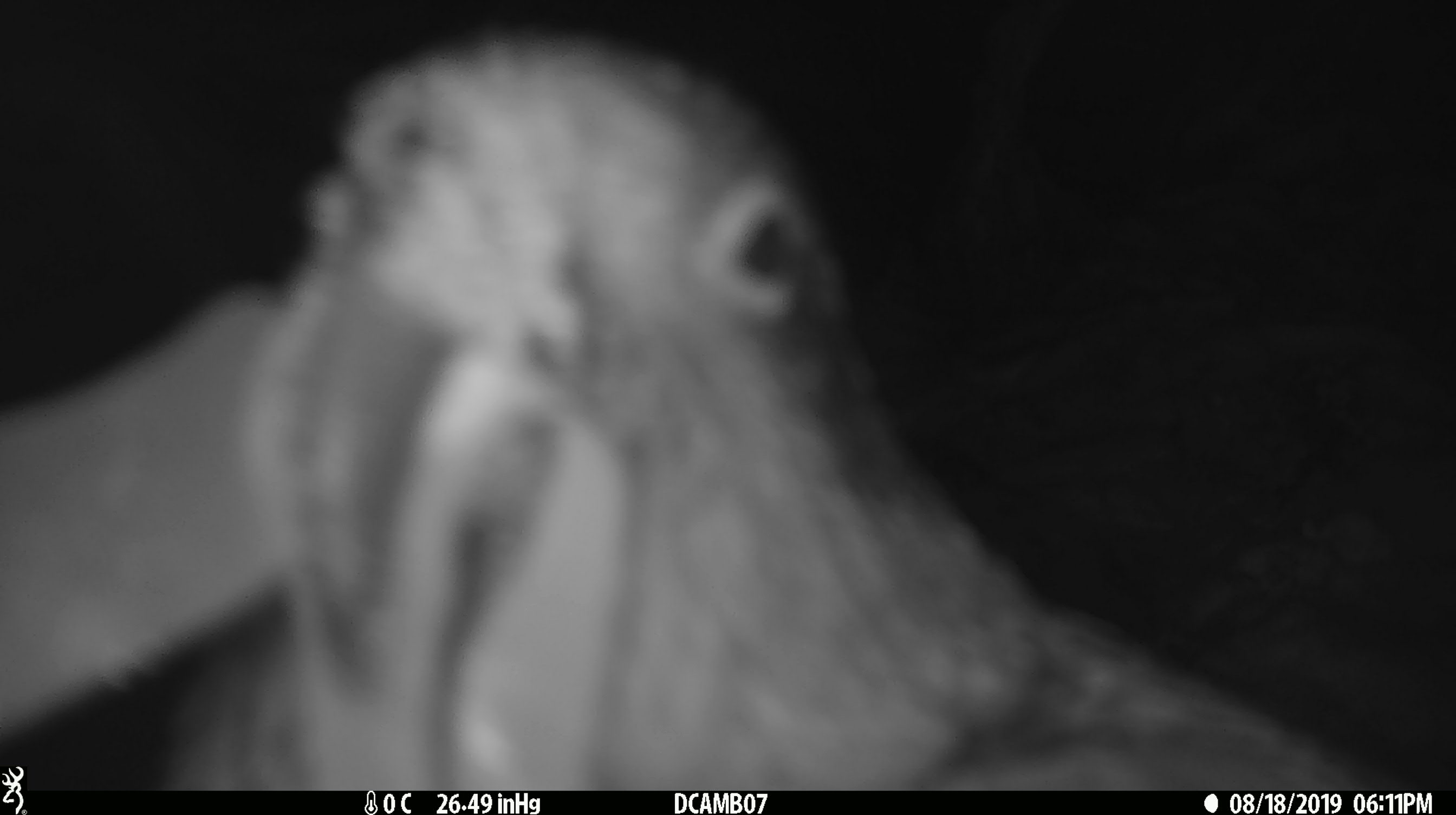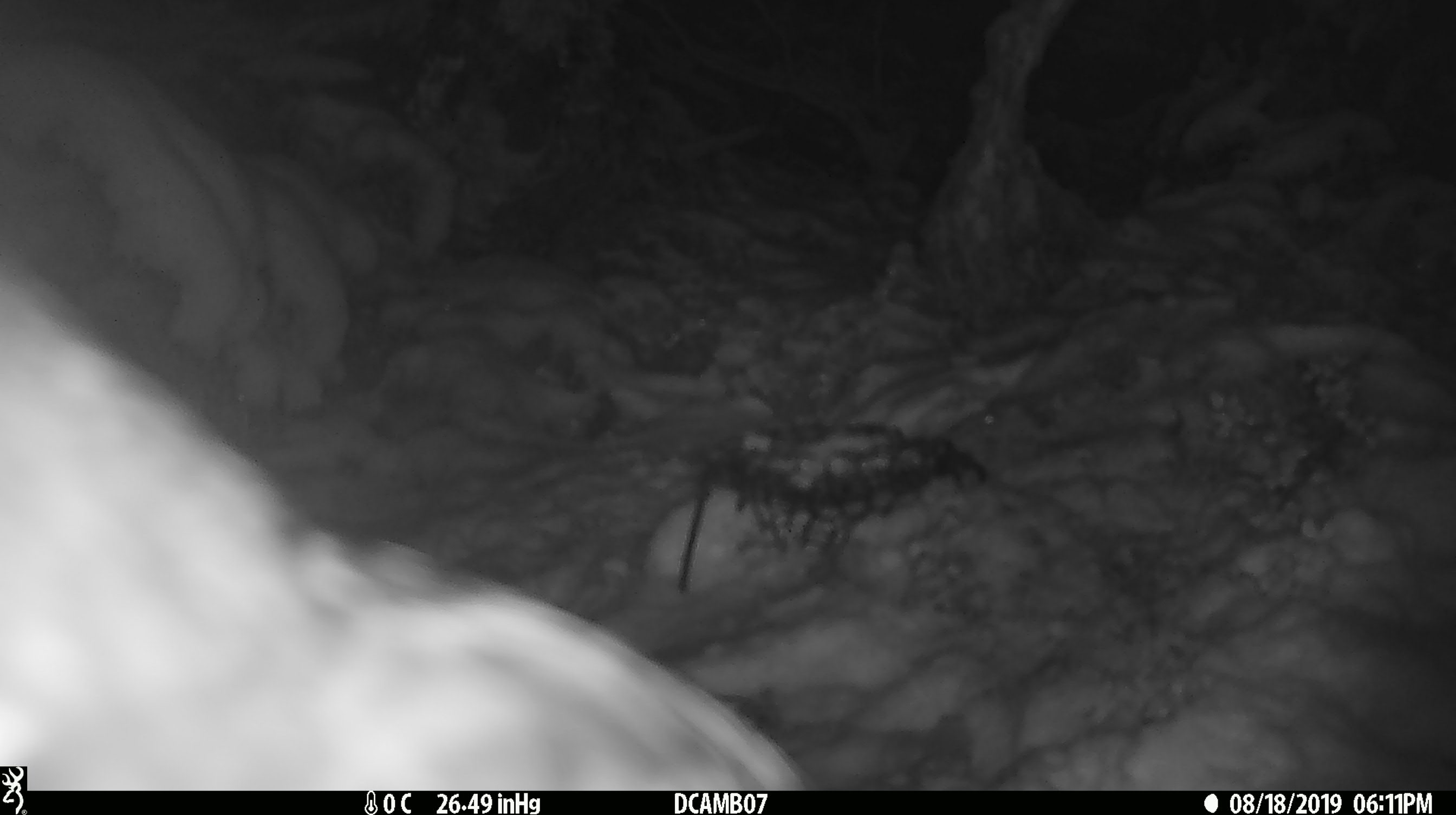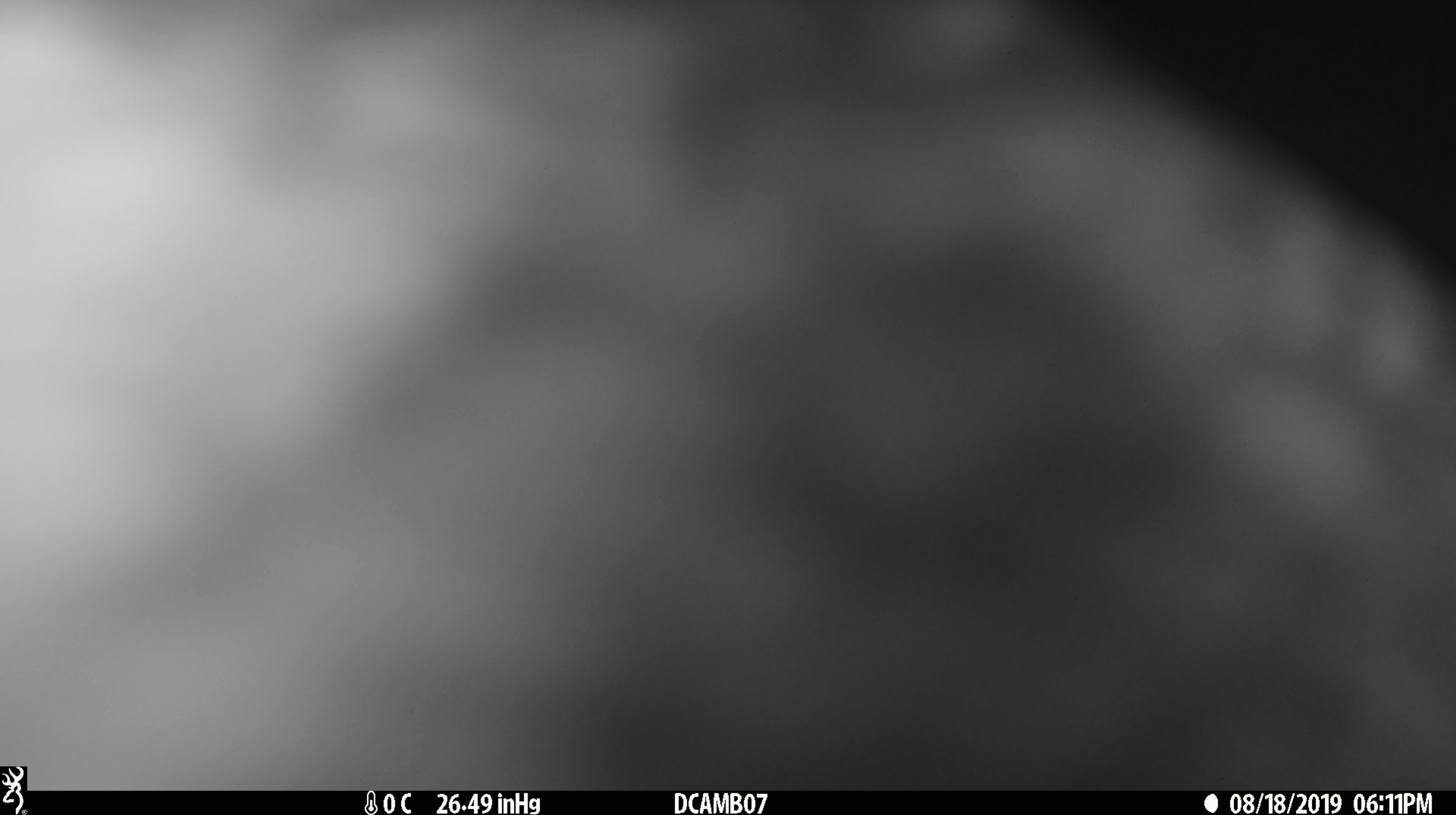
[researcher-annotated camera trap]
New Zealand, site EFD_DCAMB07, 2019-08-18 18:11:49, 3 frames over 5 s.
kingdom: Animalia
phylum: Chordata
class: Aves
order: Psittaciformes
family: Strigopidae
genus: Nestor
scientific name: Nestor notabilis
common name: kea